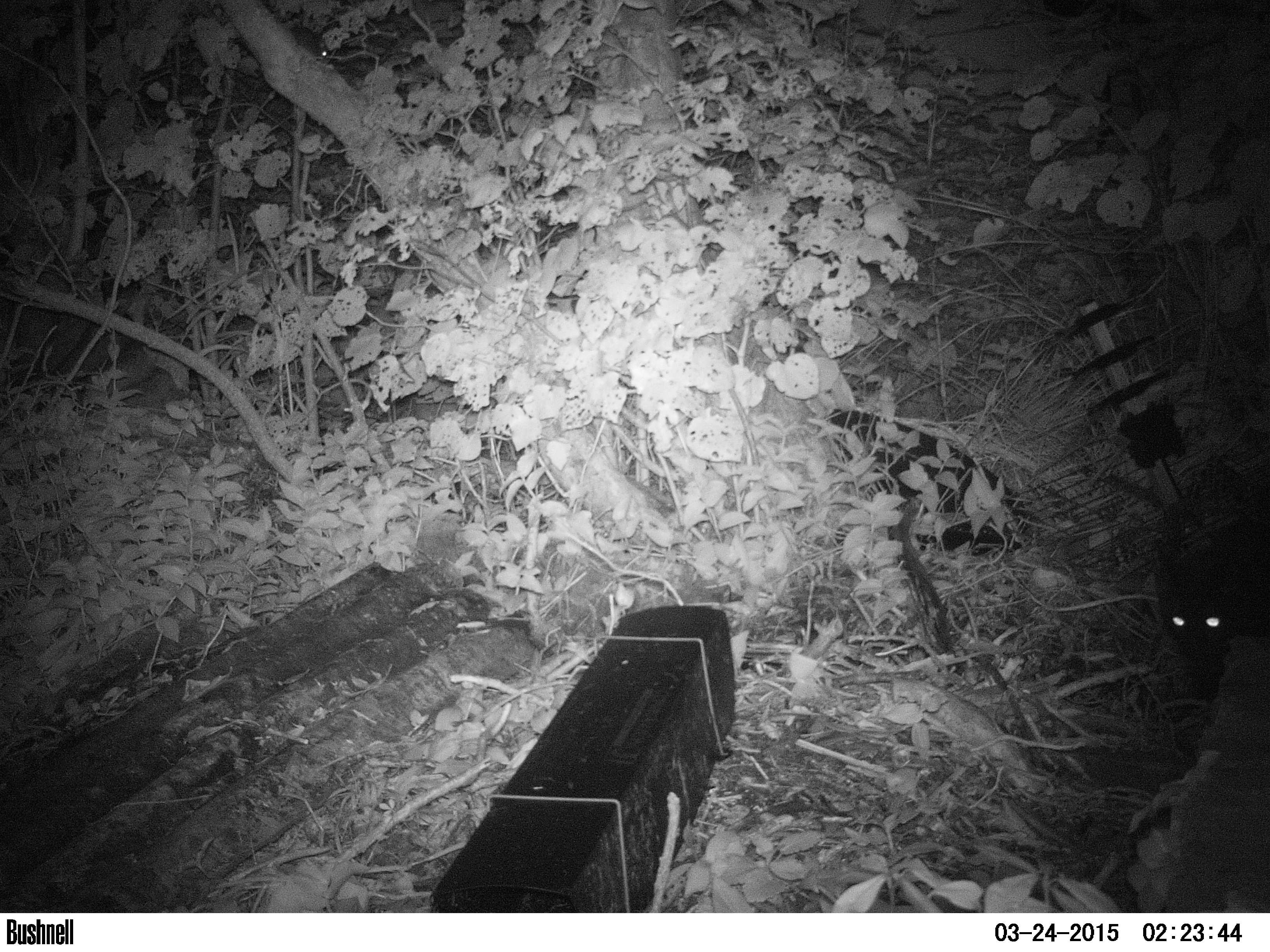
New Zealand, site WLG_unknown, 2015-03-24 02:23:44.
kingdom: Animalia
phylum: Chordata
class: Mammalia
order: Carnivora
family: Felidae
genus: Felis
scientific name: Felis catus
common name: domestic cat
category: cat